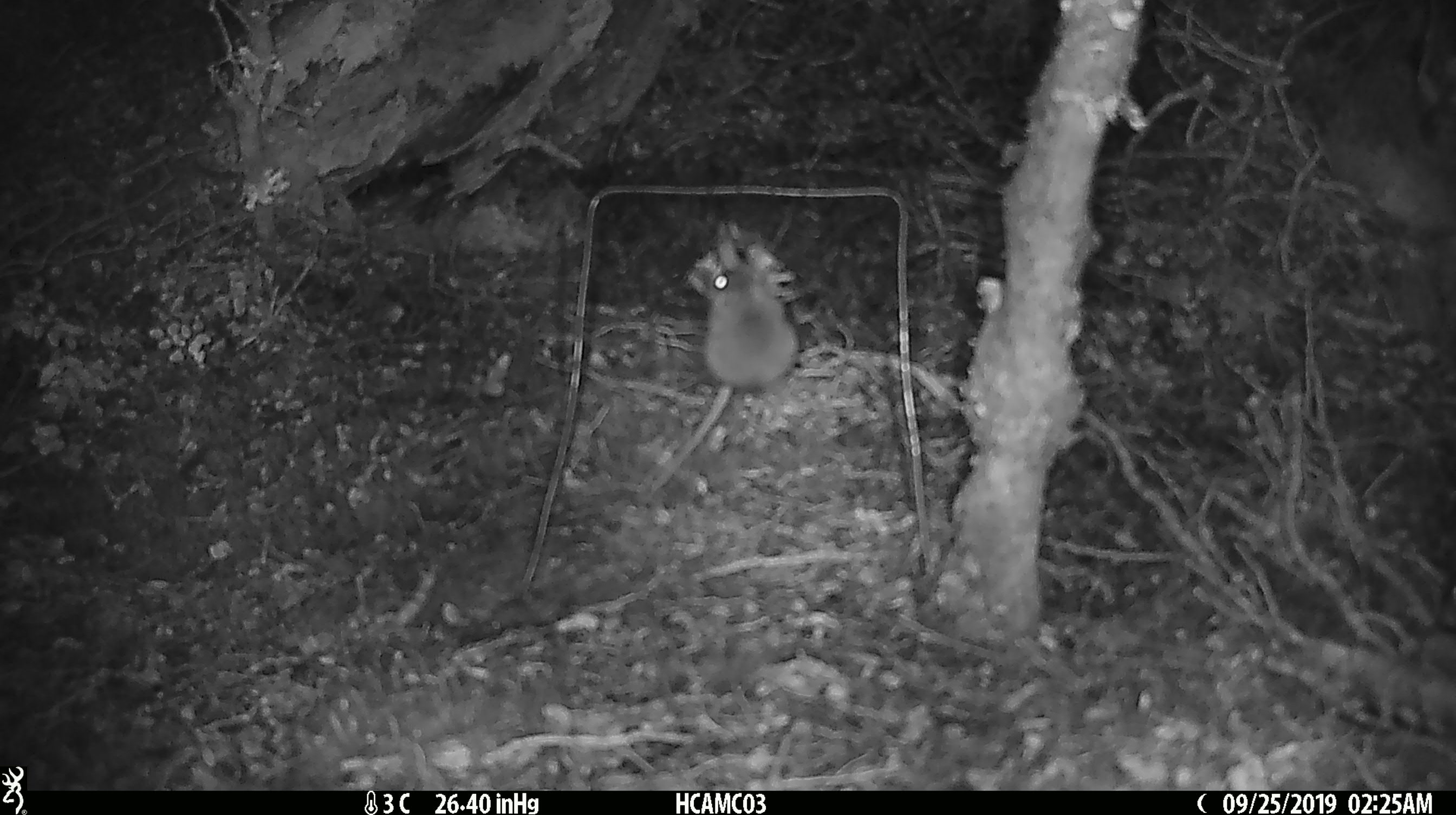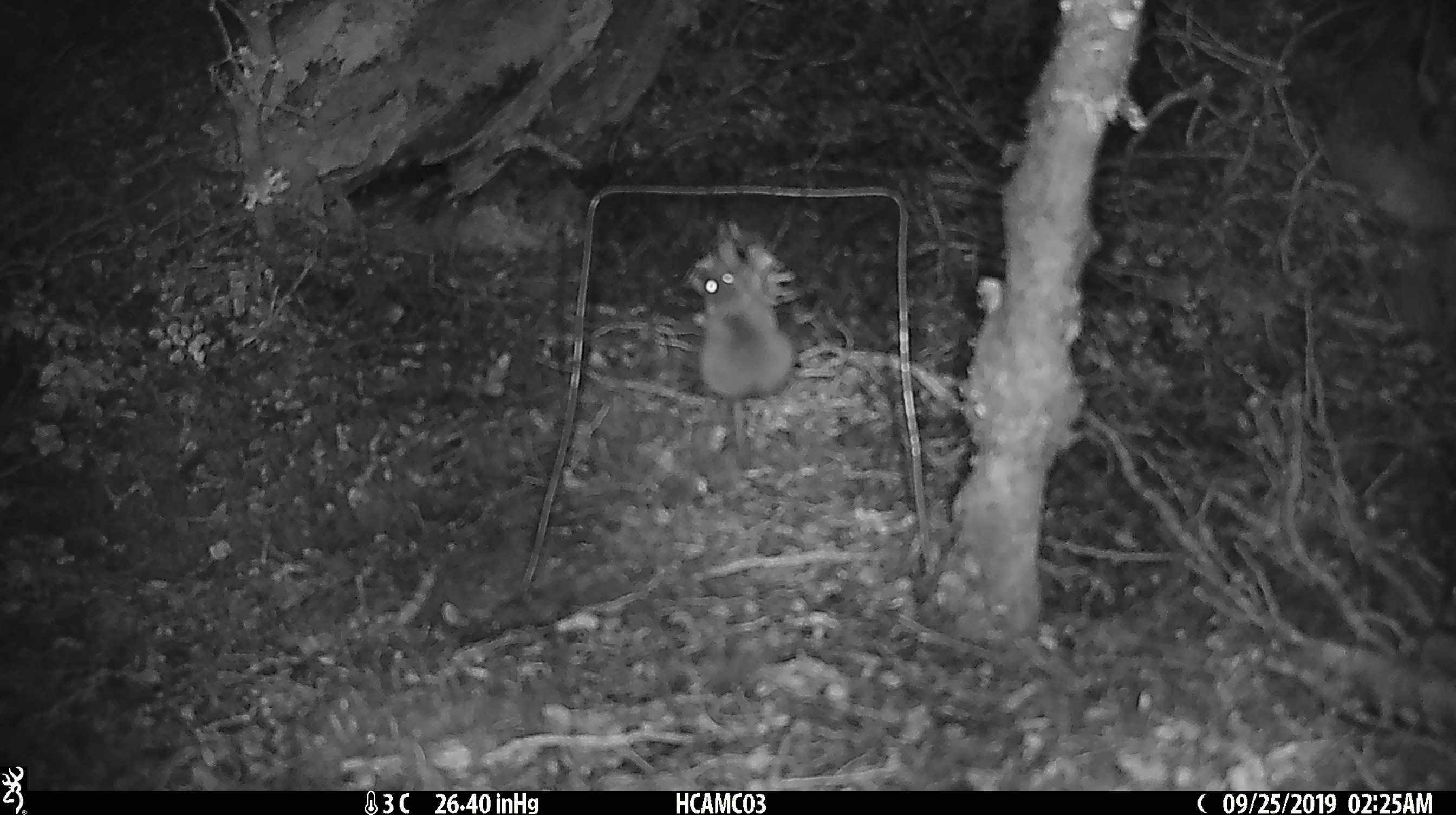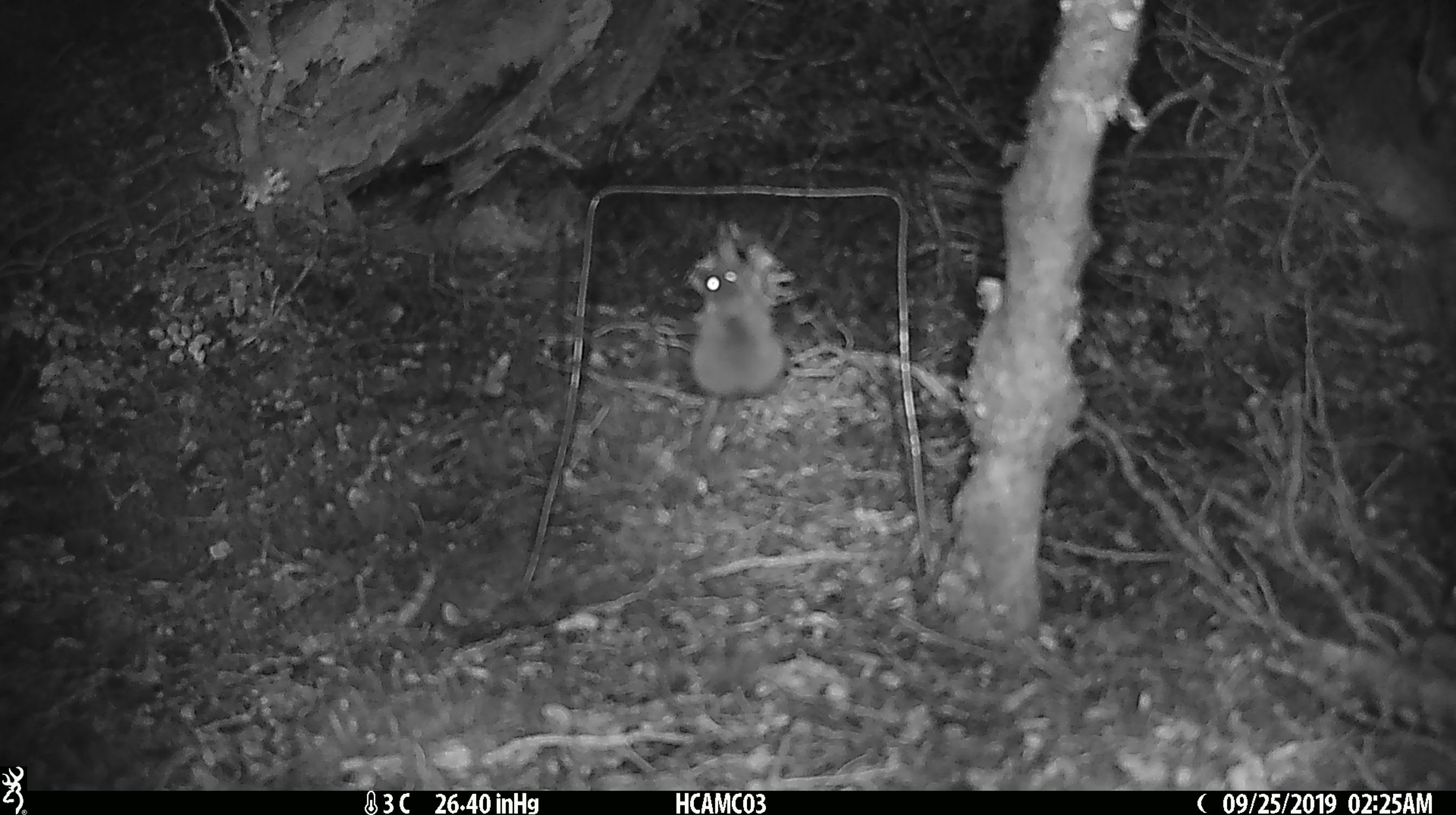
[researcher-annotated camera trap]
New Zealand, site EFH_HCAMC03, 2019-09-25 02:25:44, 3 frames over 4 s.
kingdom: Animalia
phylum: Chordata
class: Mammalia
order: Rodentia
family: Muridae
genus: Mus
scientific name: Mus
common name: mouse